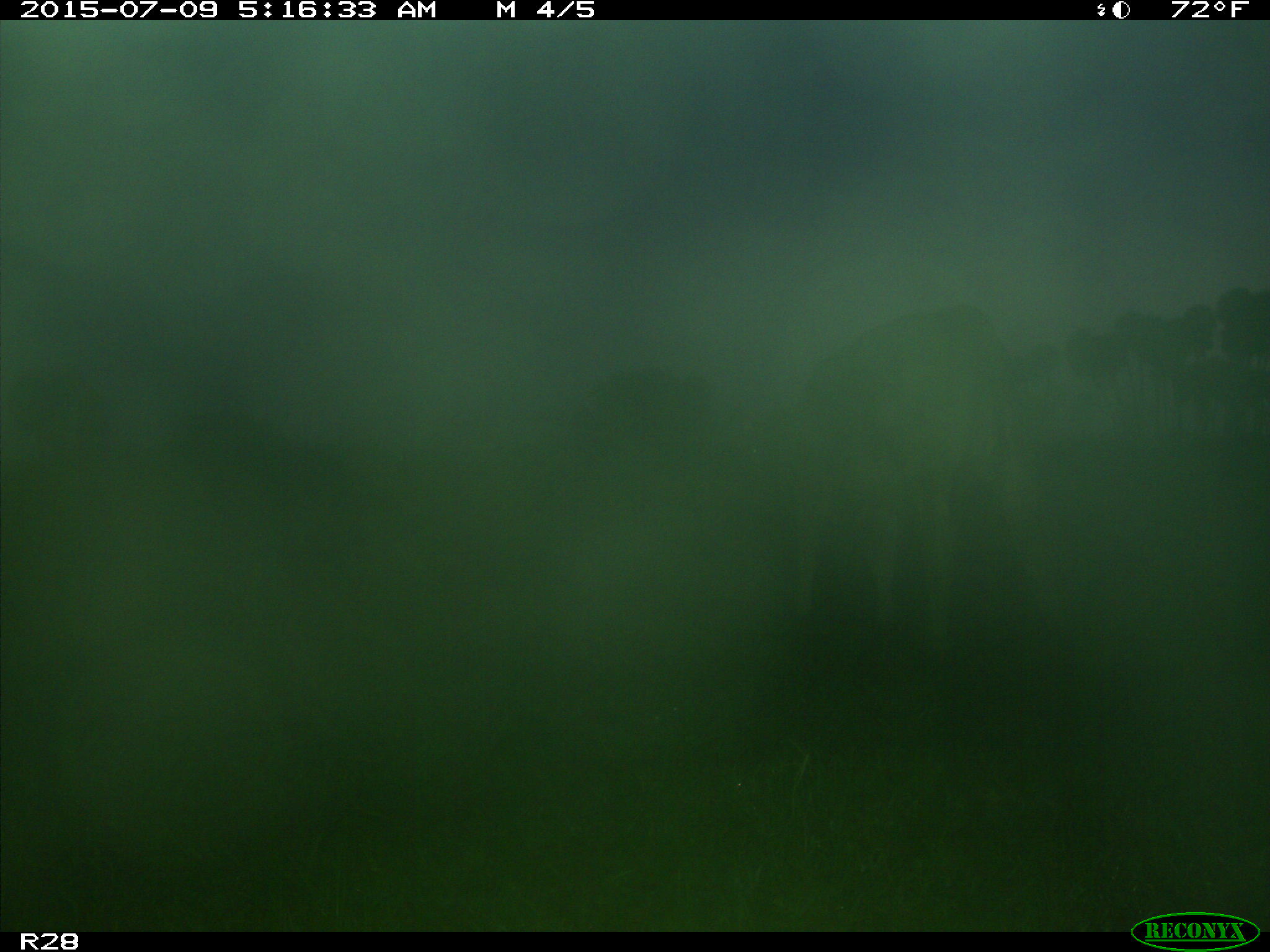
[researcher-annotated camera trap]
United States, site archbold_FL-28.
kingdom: Animalia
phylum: Chordata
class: Mammalia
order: Artiodactyla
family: Bovidae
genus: Bos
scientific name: Bos taurus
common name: domestic cow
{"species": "Bos taurus (domestic cow)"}